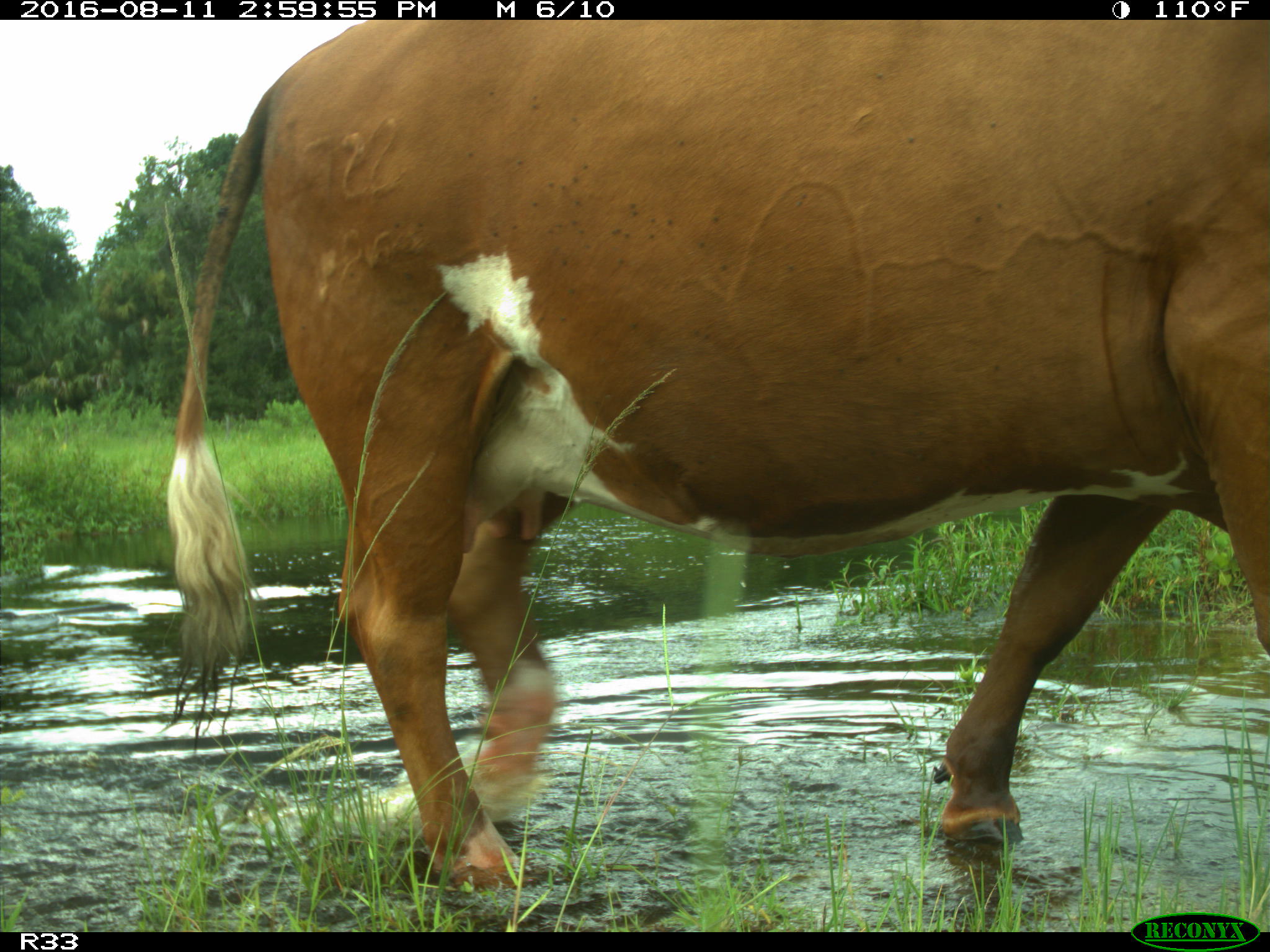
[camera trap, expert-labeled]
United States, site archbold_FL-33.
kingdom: Animalia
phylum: Chordata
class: Mammalia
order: Artiodactyla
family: Bovidae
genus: Bos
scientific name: Bos taurus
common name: domestic cow